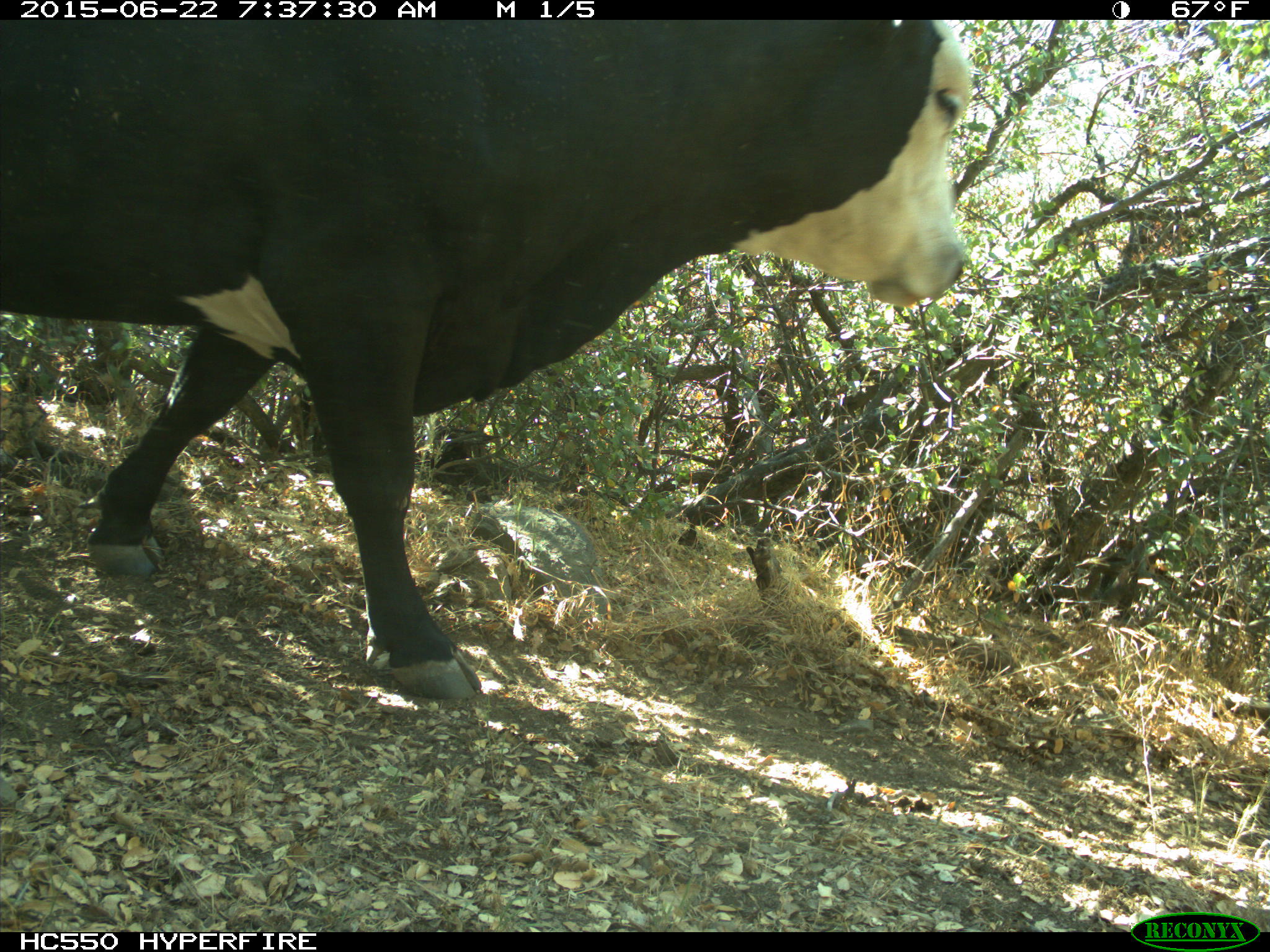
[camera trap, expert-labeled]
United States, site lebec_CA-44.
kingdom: Animalia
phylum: Chordata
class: Mammalia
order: Artiodactyla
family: Bovidae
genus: Bos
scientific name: Bos taurus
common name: domestic cow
Bos taurus (domestic cow).